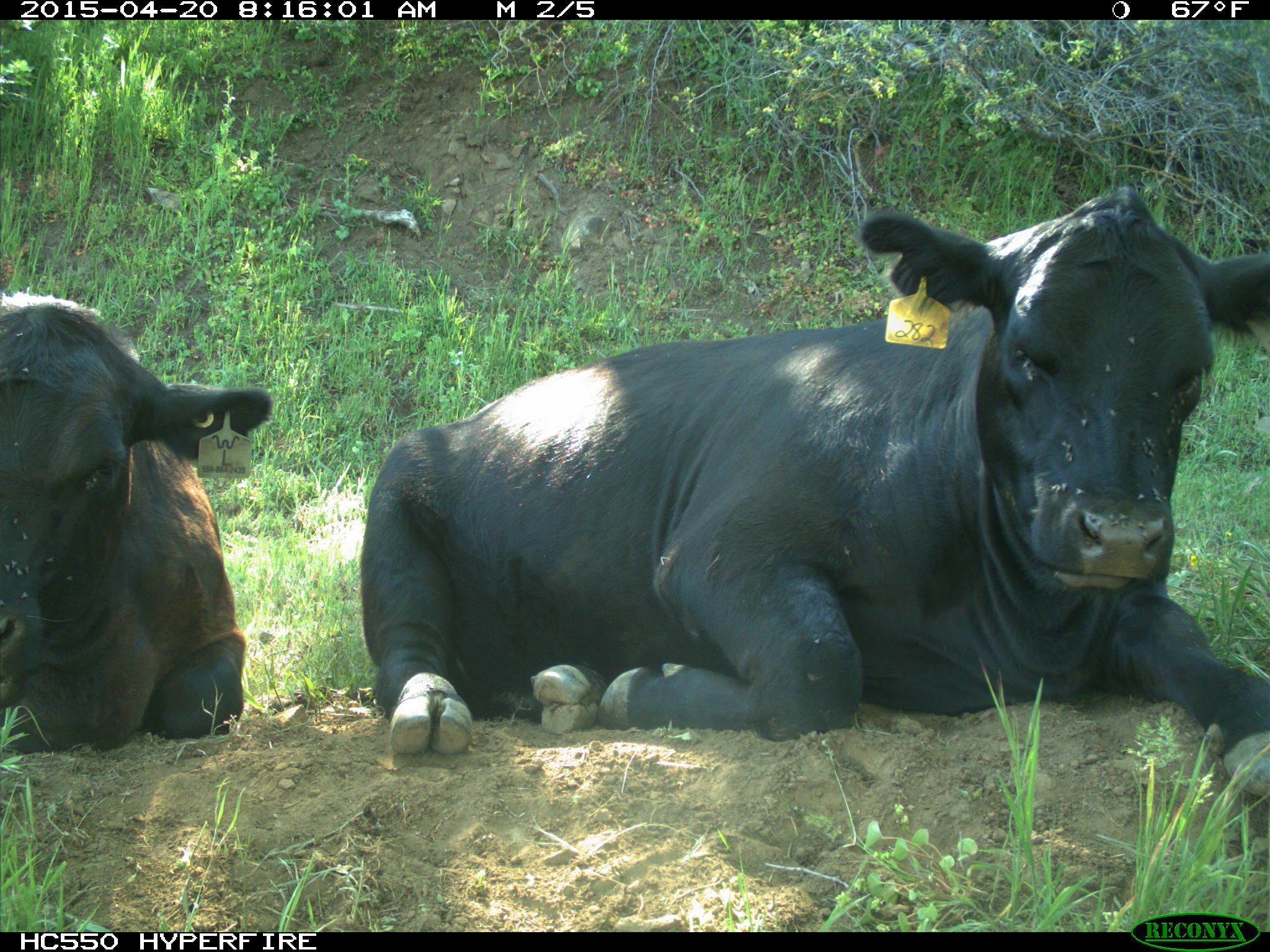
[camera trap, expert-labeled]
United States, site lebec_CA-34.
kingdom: Animalia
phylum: Chordata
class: Mammalia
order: Artiodactyla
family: Bovidae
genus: Bos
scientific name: Bos taurus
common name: domestic cow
Bos taurus (domestic cow).